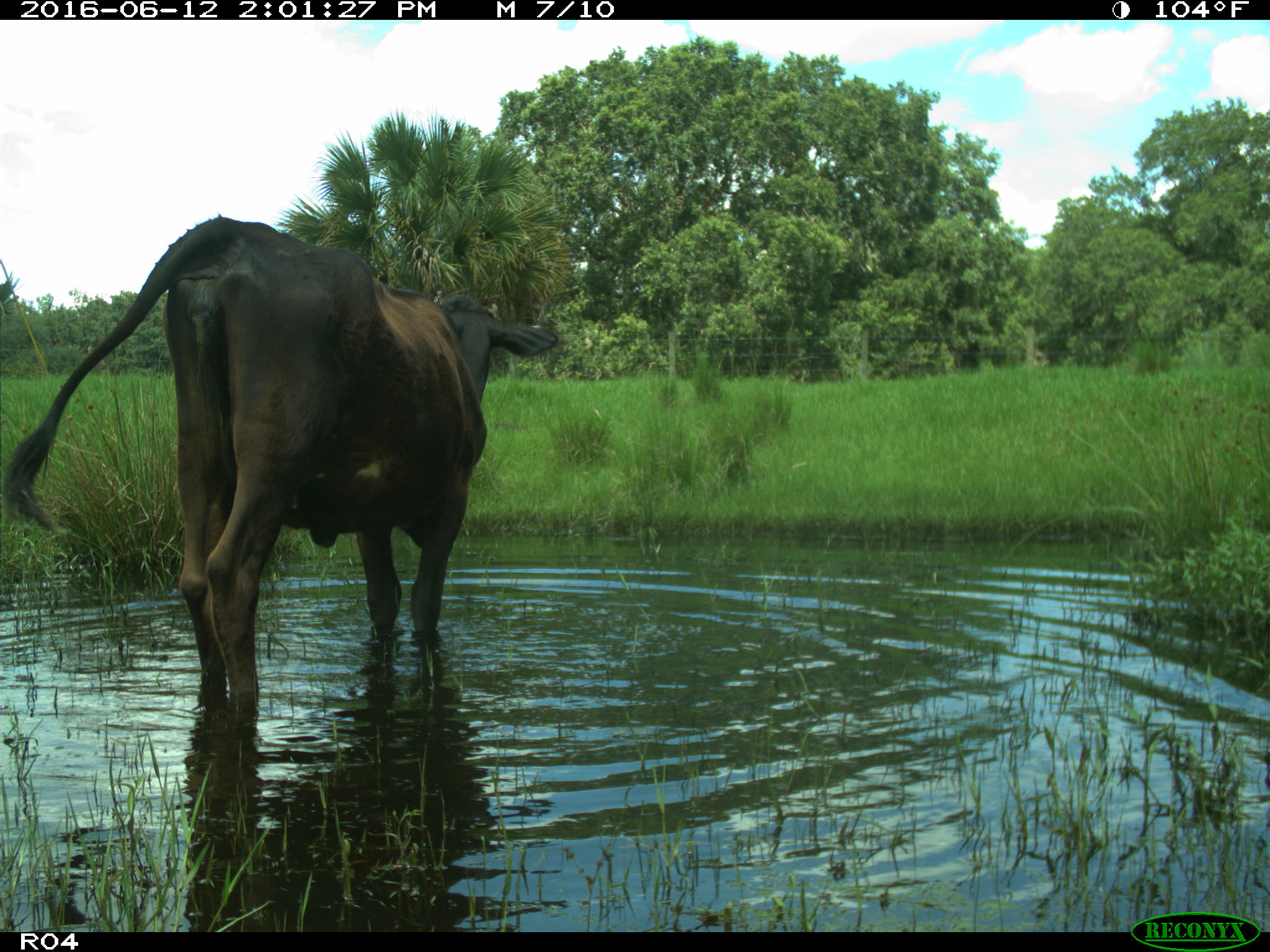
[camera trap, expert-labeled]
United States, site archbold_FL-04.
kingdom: Animalia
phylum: Chordata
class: Mammalia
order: Artiodactyla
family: Bovidae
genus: Bos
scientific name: Bos taurus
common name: domestic cow